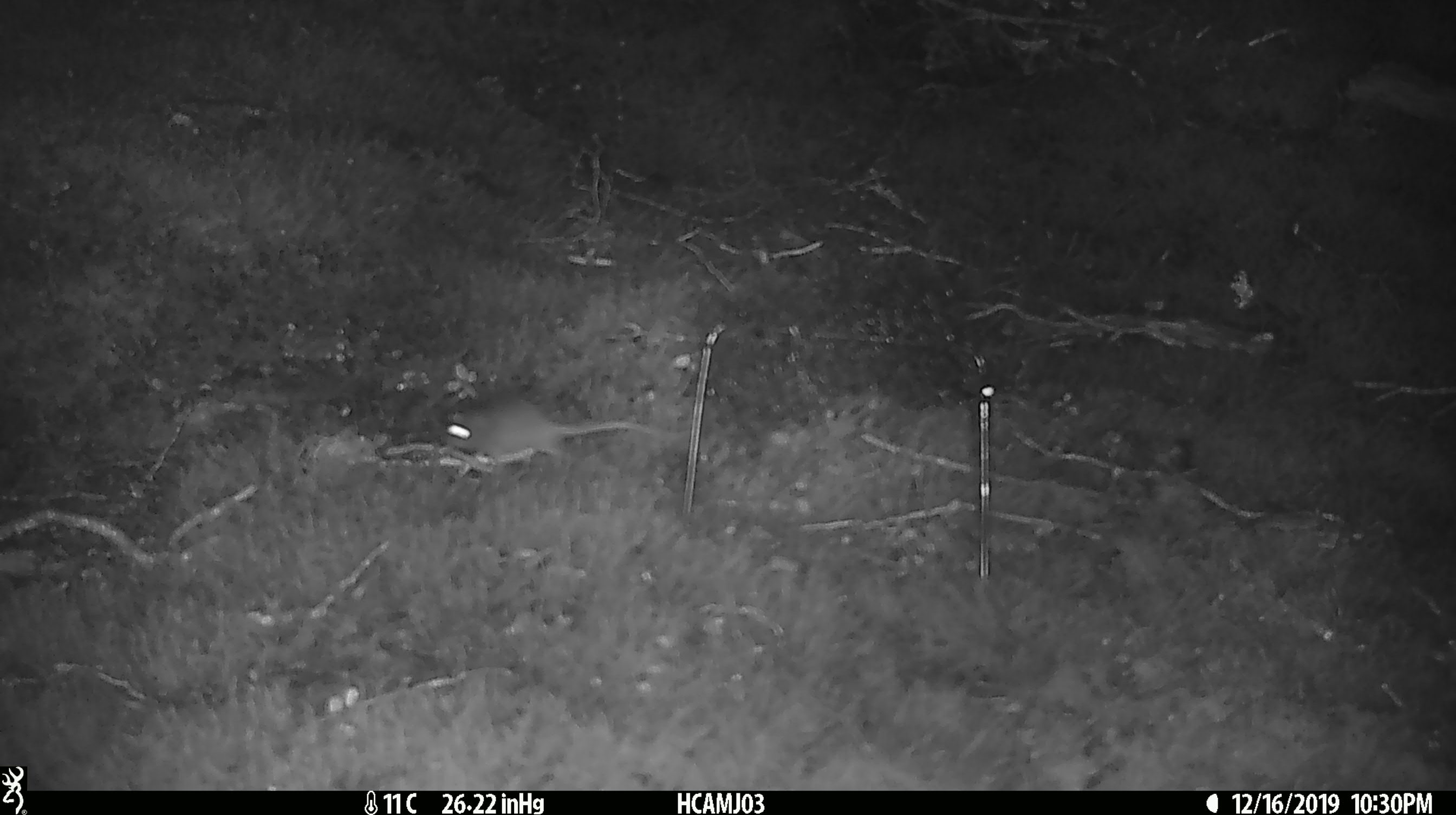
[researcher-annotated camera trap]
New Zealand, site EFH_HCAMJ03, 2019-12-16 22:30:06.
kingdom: Animalia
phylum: Chordata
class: Mammalia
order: Rodentia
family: Muridae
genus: Mus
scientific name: Mus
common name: mouse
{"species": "mouse (Mus)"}